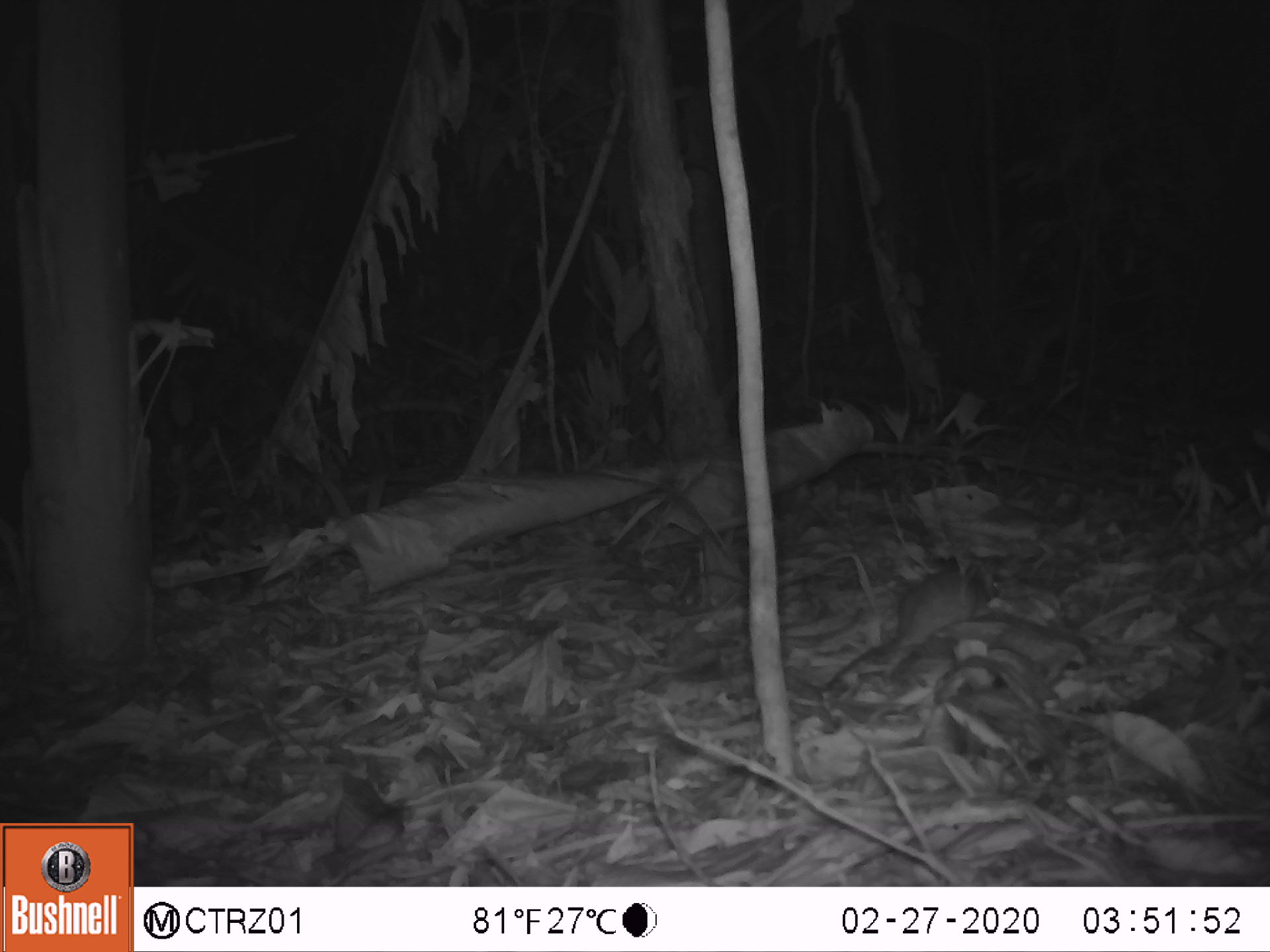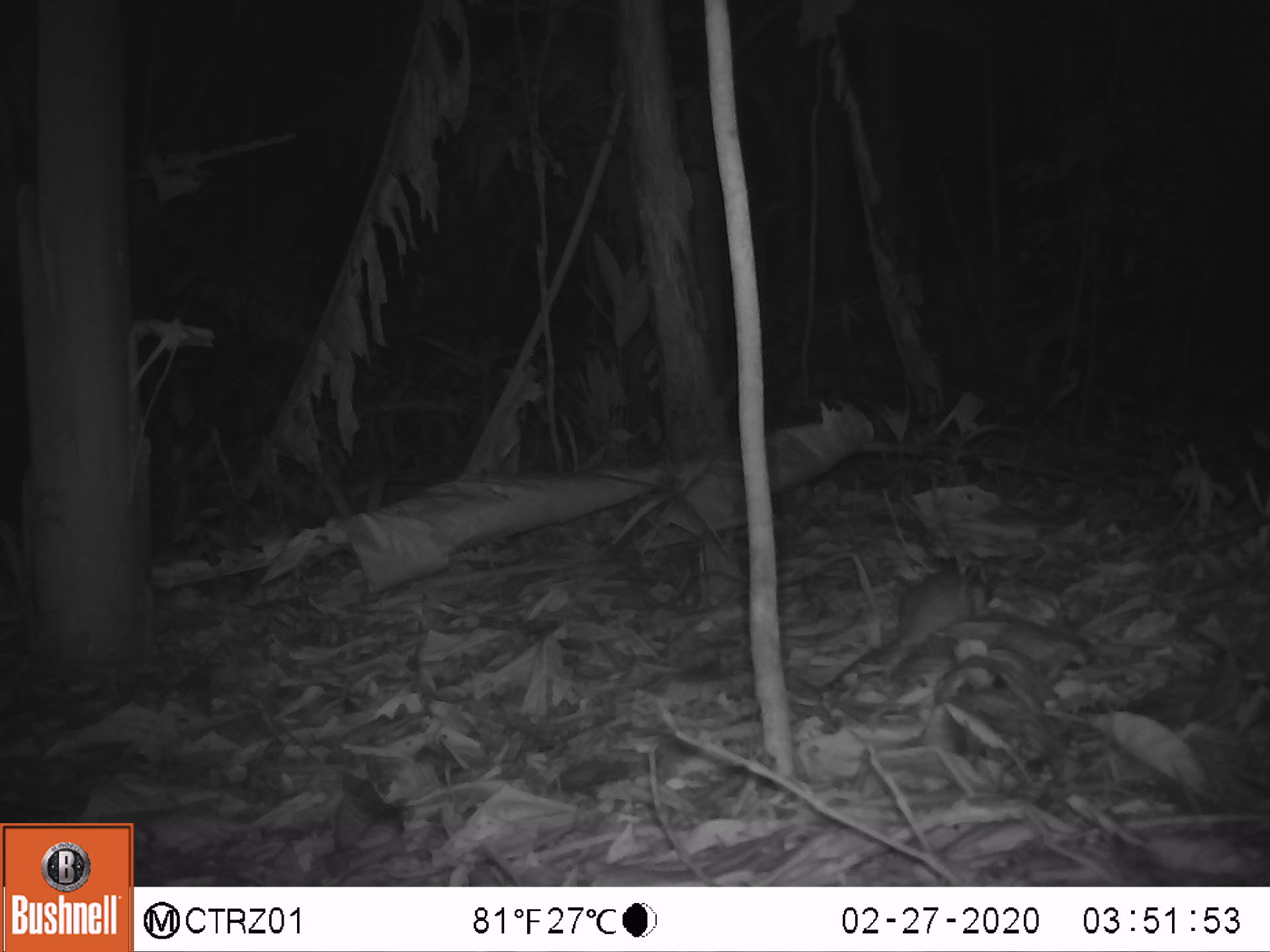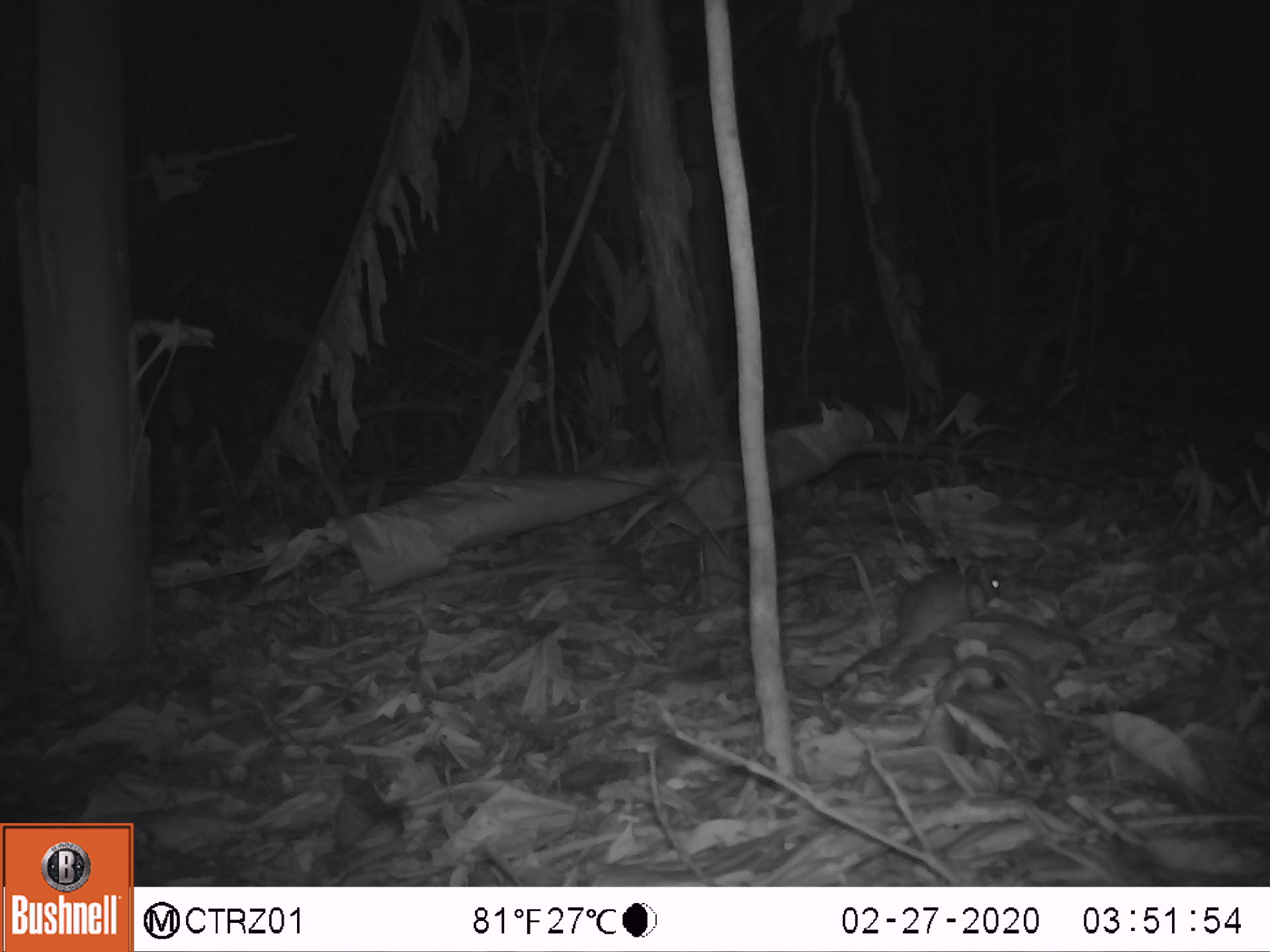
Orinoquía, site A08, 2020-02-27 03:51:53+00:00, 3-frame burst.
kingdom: Animalia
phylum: Chordata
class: Mammalia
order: Rodentia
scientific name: Rodentia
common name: rodent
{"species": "rodent (Rodentia)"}